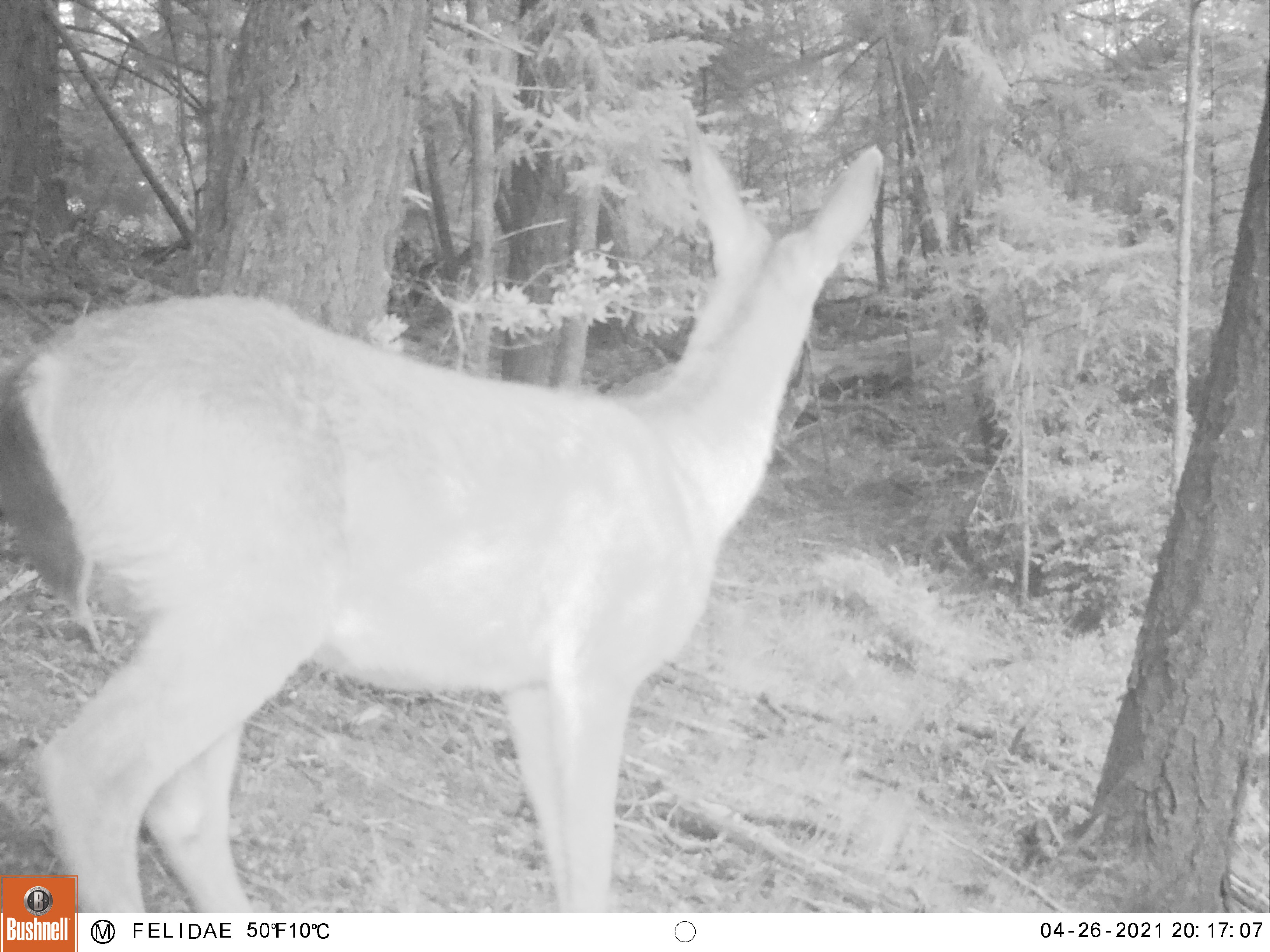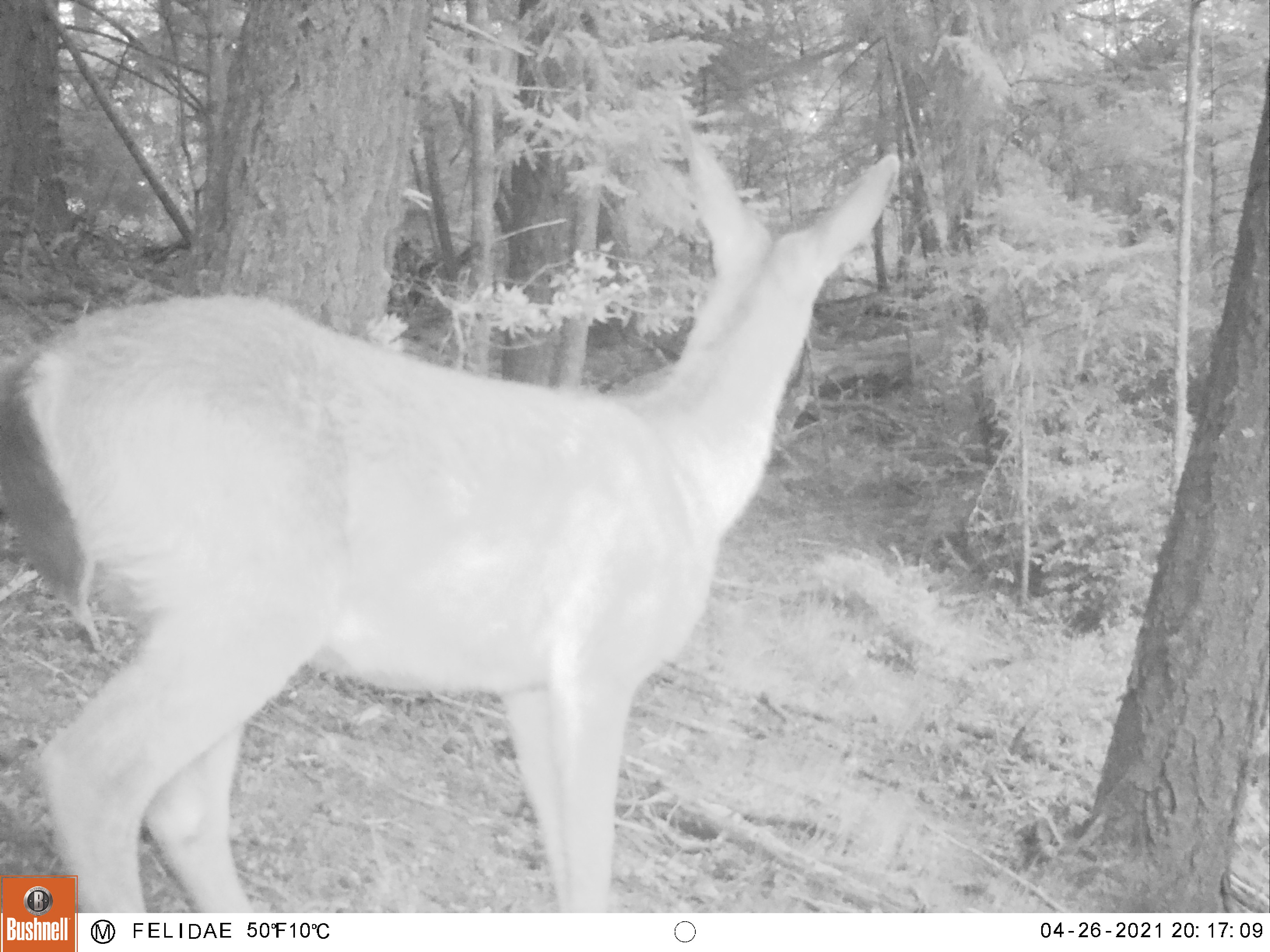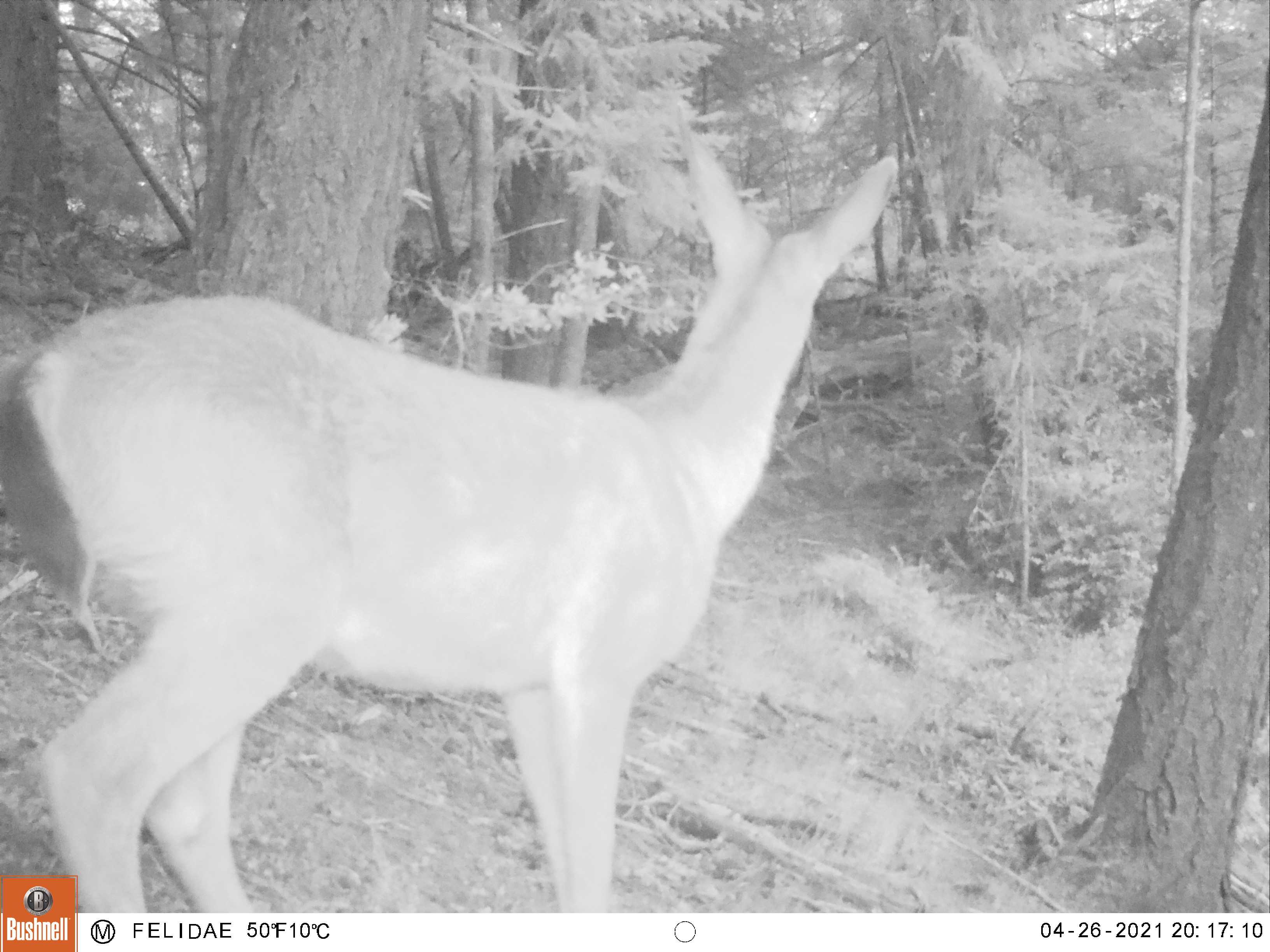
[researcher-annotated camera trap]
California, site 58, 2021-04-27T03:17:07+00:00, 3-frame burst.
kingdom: Animalia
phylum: Chordata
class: Mammalia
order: Artiodactyla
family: Cervidae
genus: Odocoileus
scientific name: Odocoileus hemionus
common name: mule deer